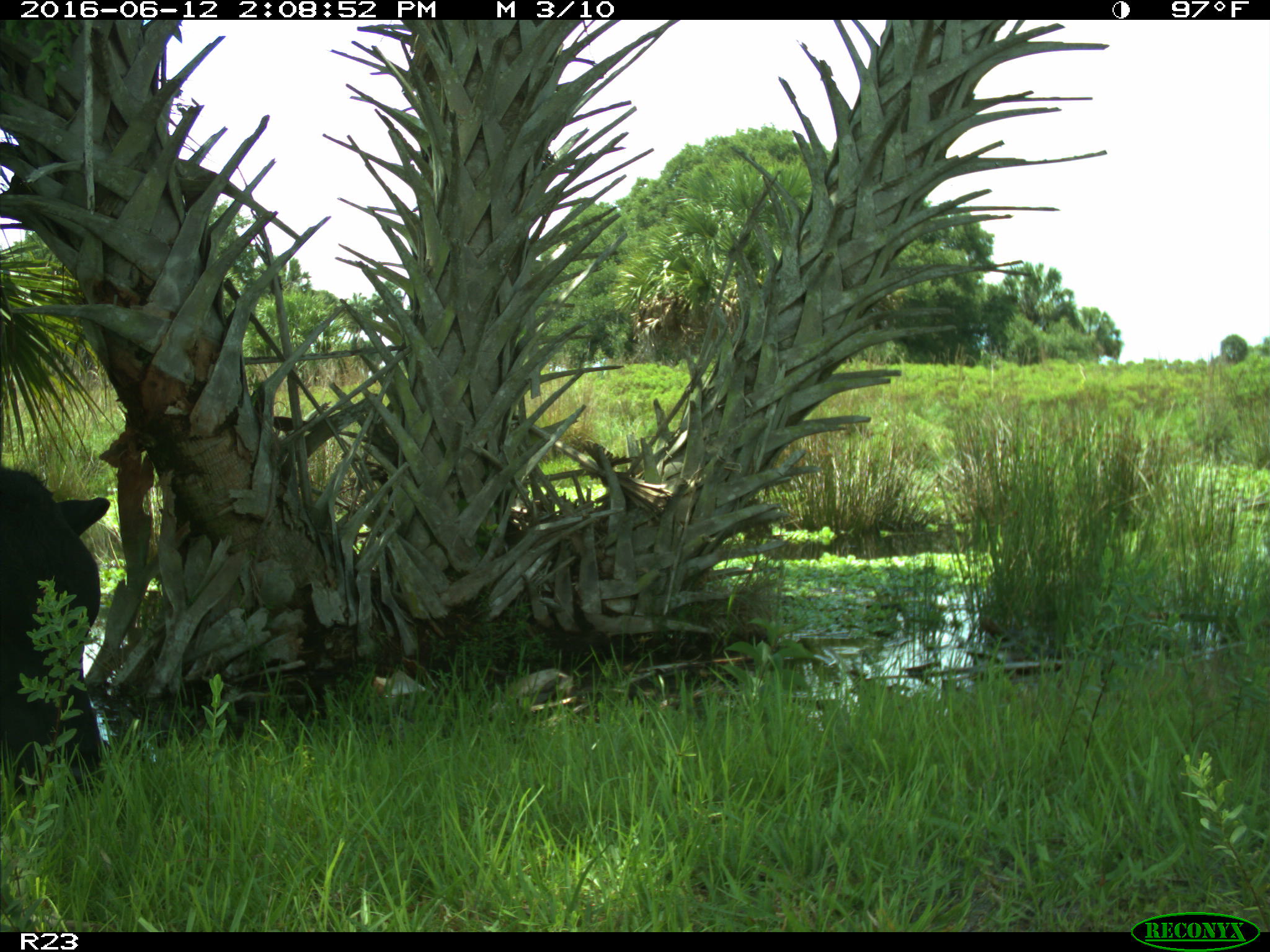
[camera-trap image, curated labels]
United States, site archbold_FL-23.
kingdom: Animalia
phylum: Chordata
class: Mammalia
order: Artiodactyla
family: Bovidae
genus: Bos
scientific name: Bos taurus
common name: domestic cow